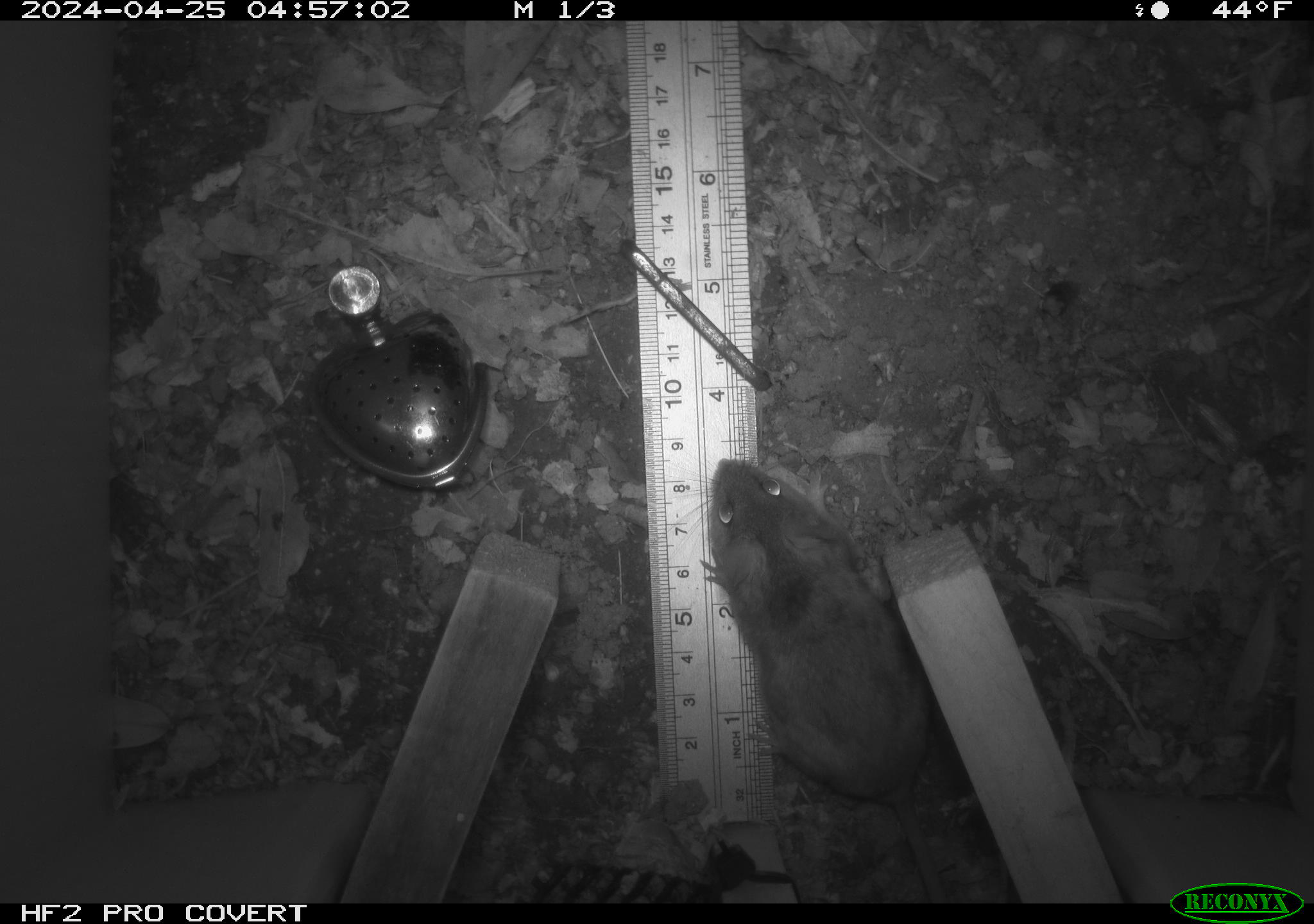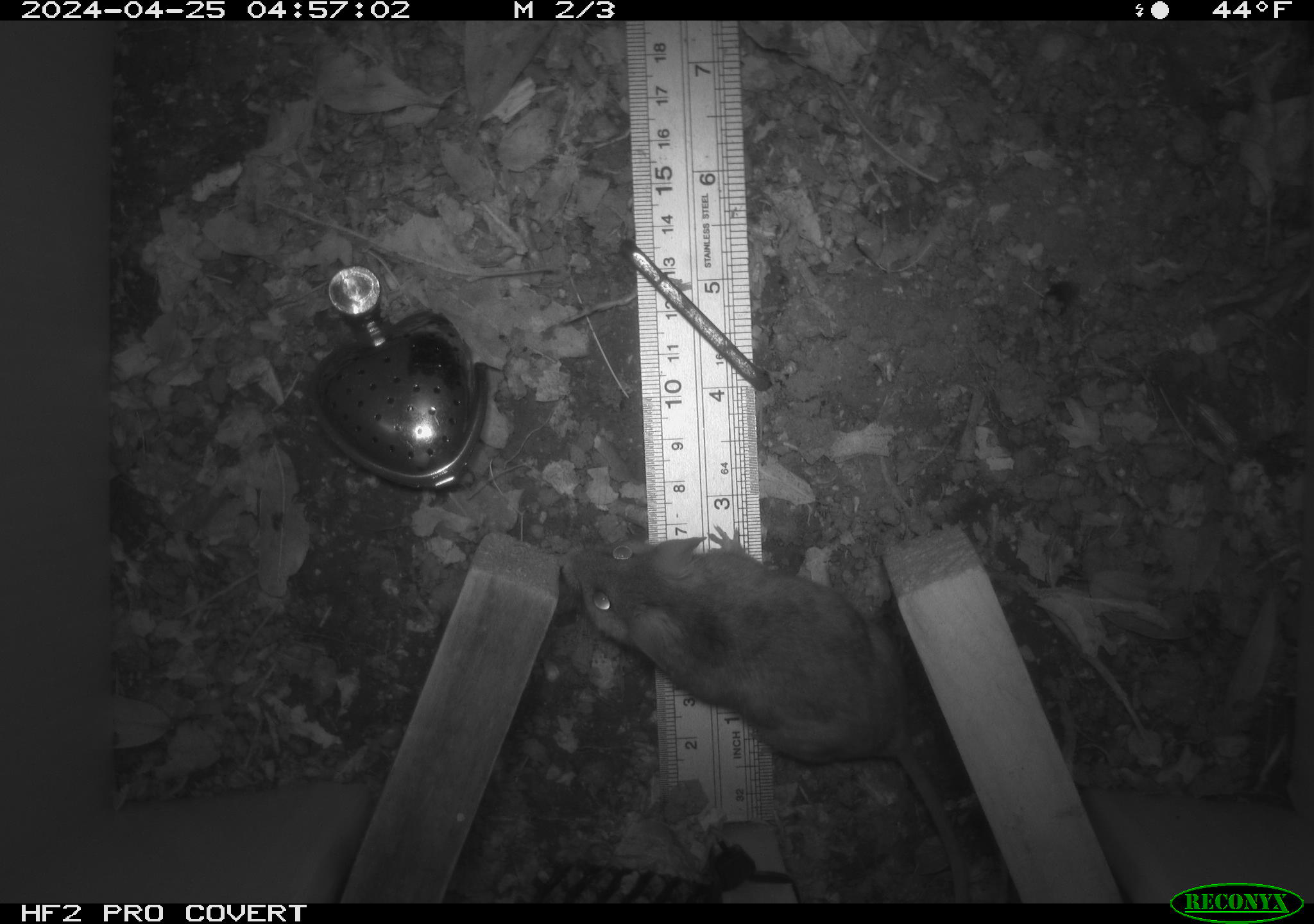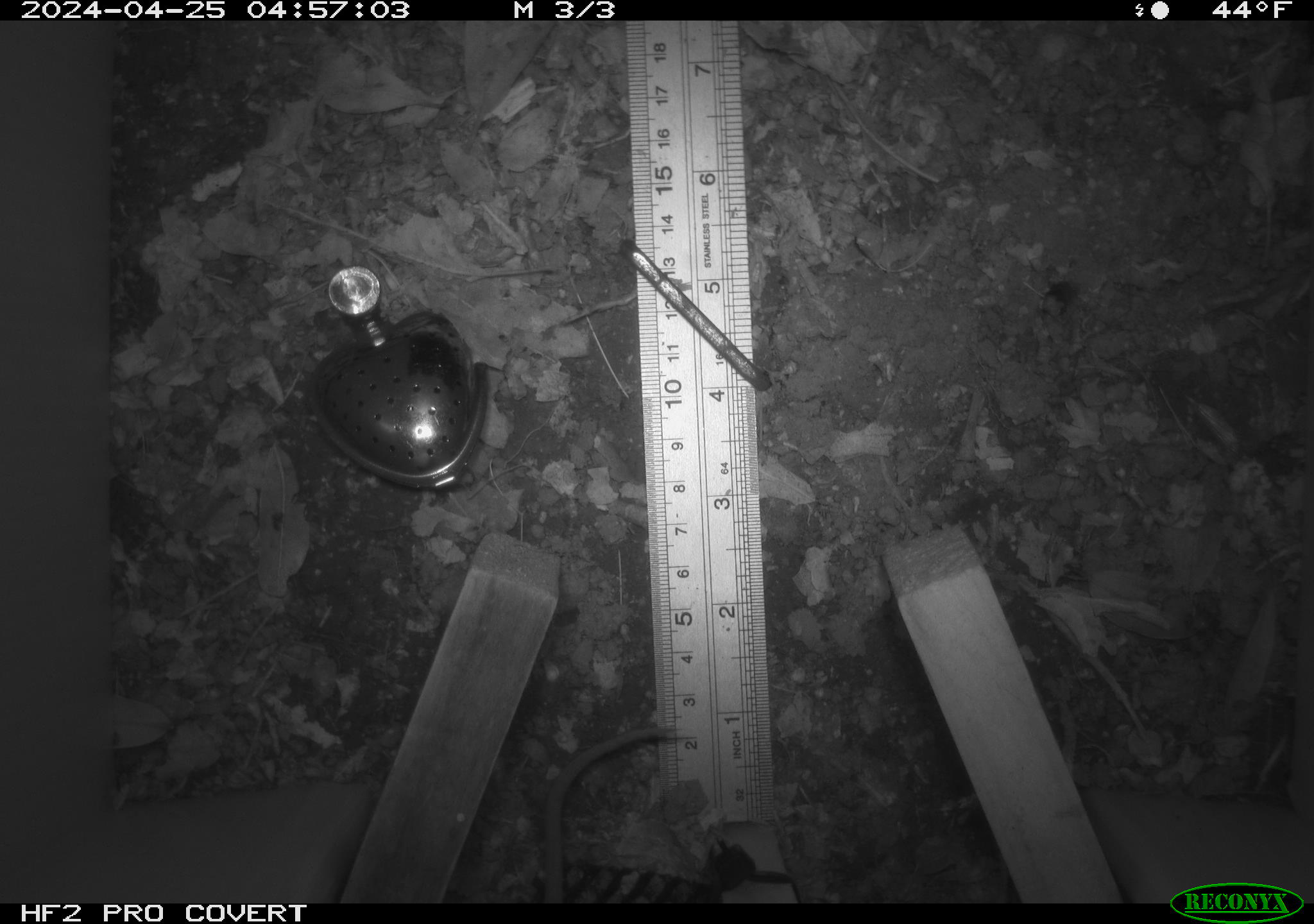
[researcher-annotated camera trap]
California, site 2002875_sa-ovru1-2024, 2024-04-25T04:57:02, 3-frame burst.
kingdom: Animalia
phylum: Chordata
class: Mammalia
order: Rodentia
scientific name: Rodentia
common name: rodent